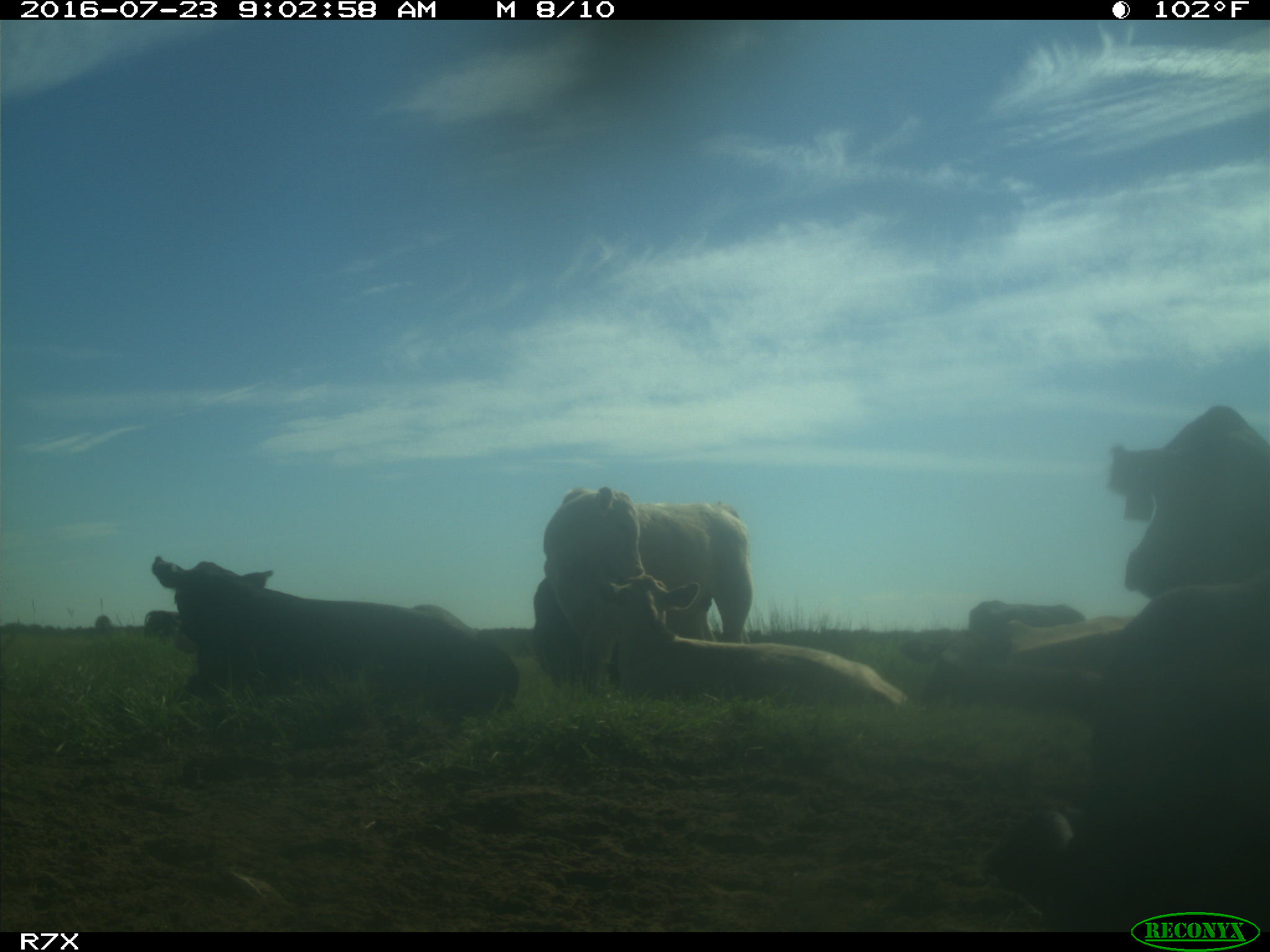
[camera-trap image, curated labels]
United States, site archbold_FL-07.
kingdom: Animalia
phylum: Chordata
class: Mammalia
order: Artiodactyla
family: Bovidae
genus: Bos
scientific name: Bos taurus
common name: domestic cow